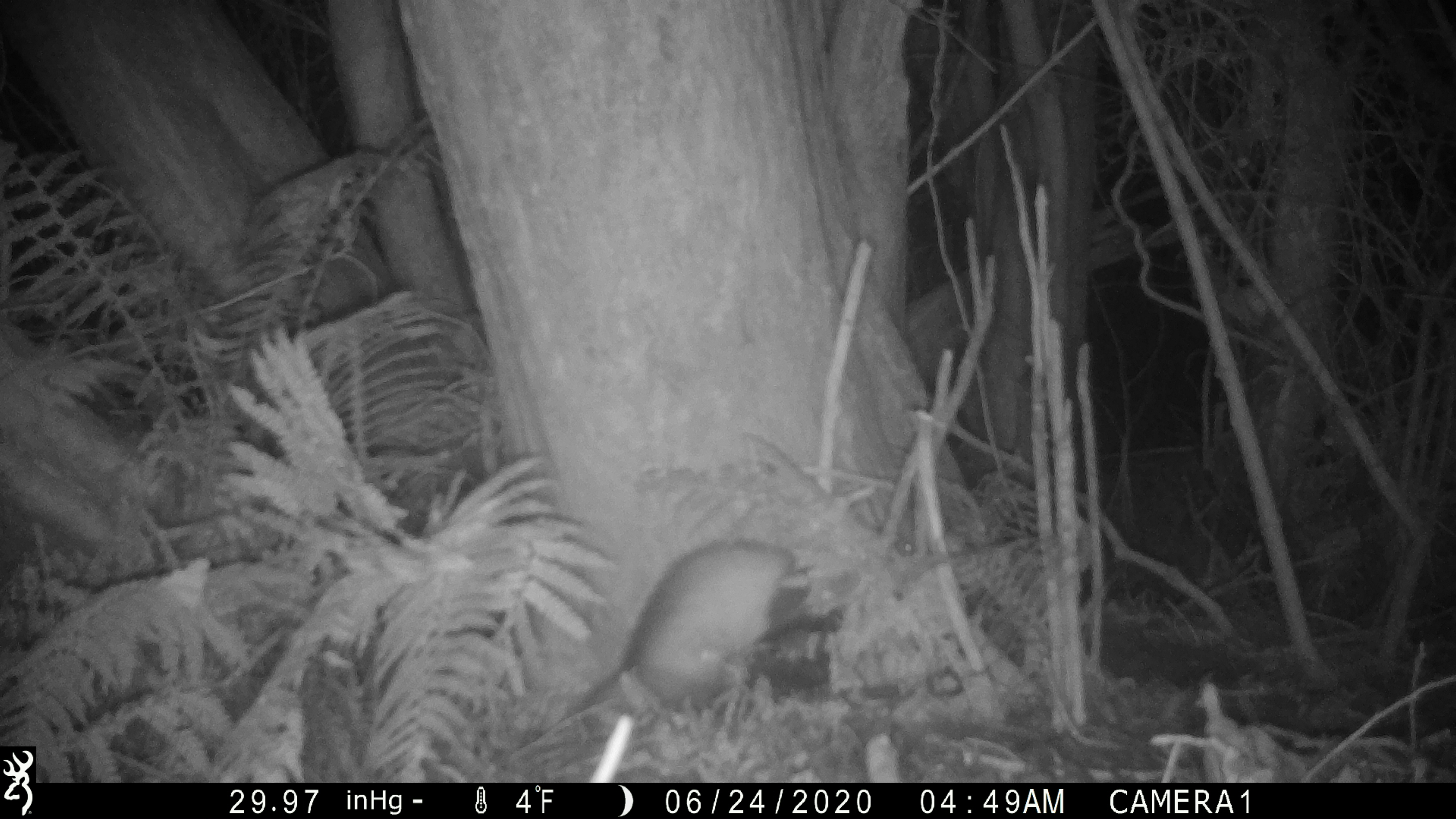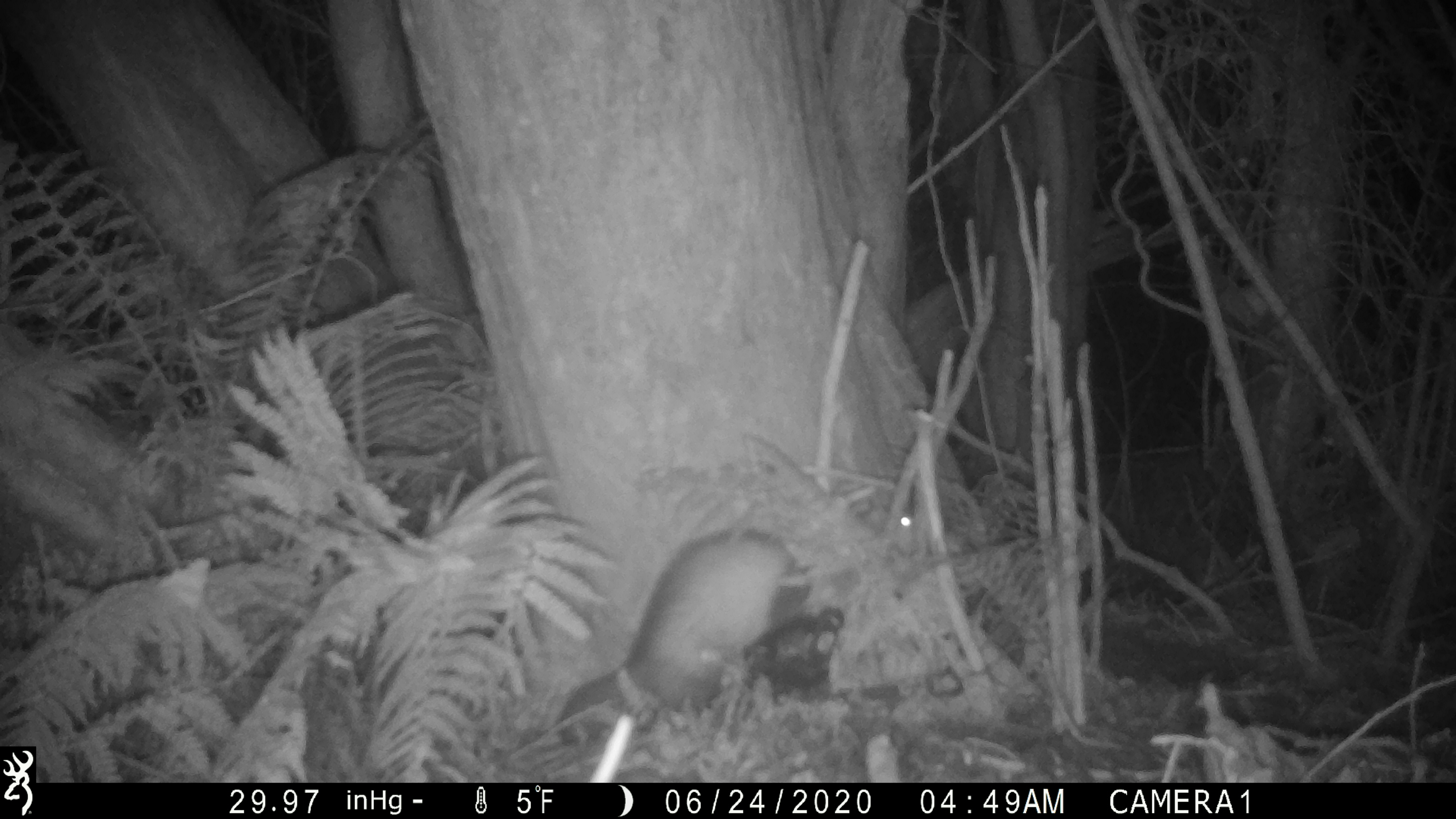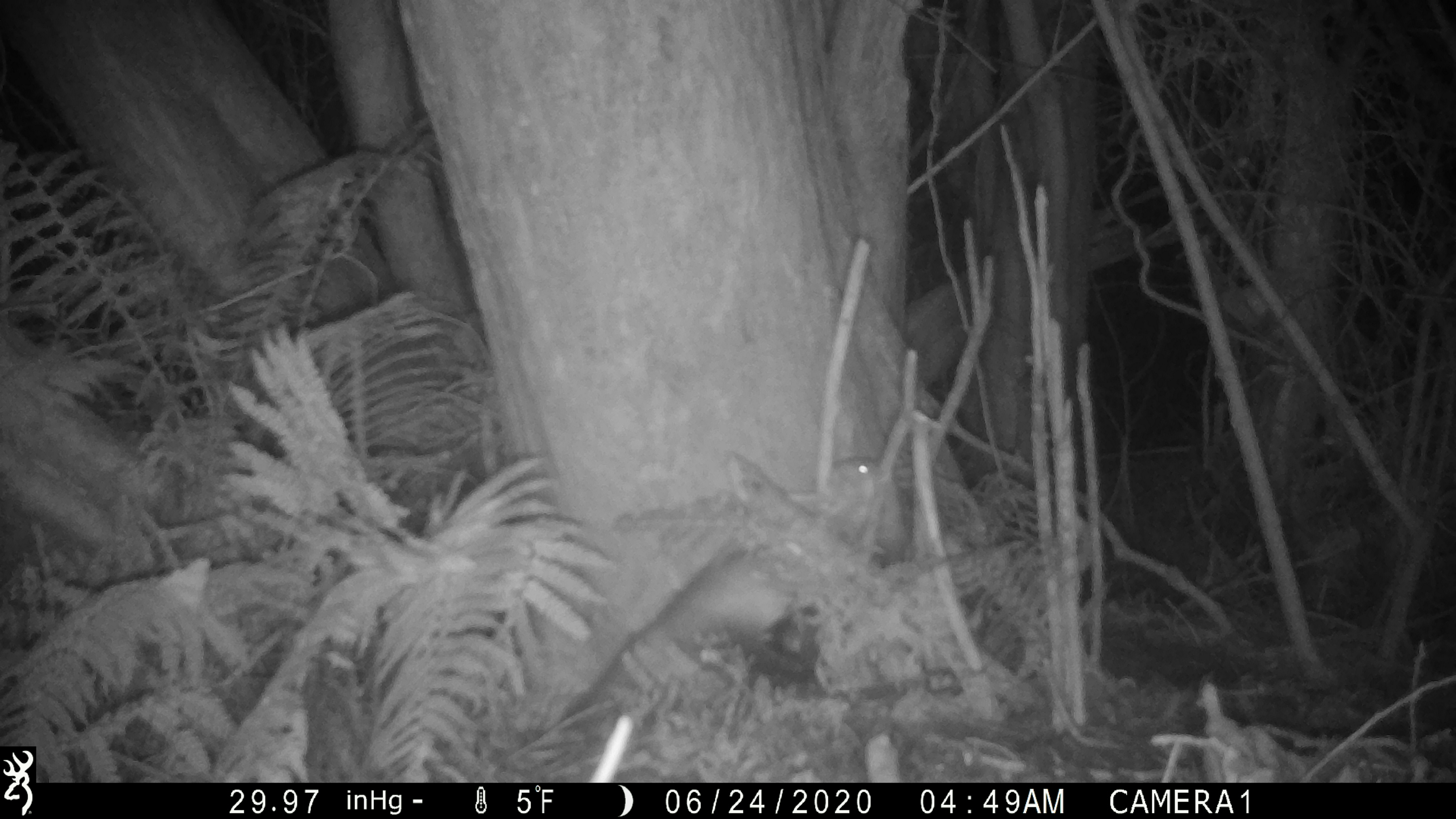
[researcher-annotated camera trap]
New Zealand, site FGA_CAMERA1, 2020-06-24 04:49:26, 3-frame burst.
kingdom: Animalia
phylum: Chordata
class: Mammalia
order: Carnivora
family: Mustelidae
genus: Mustela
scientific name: Mustela furo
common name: ferret